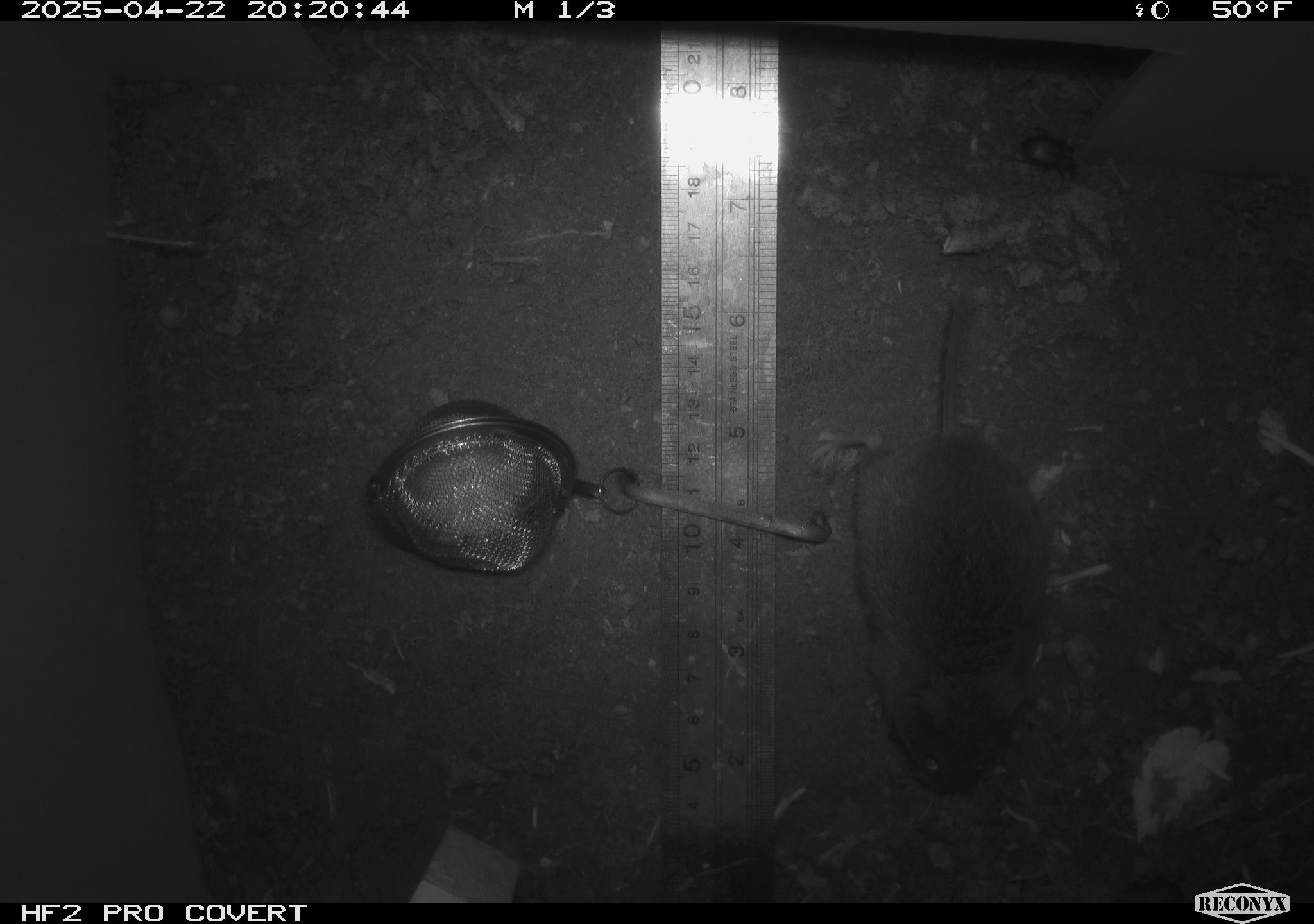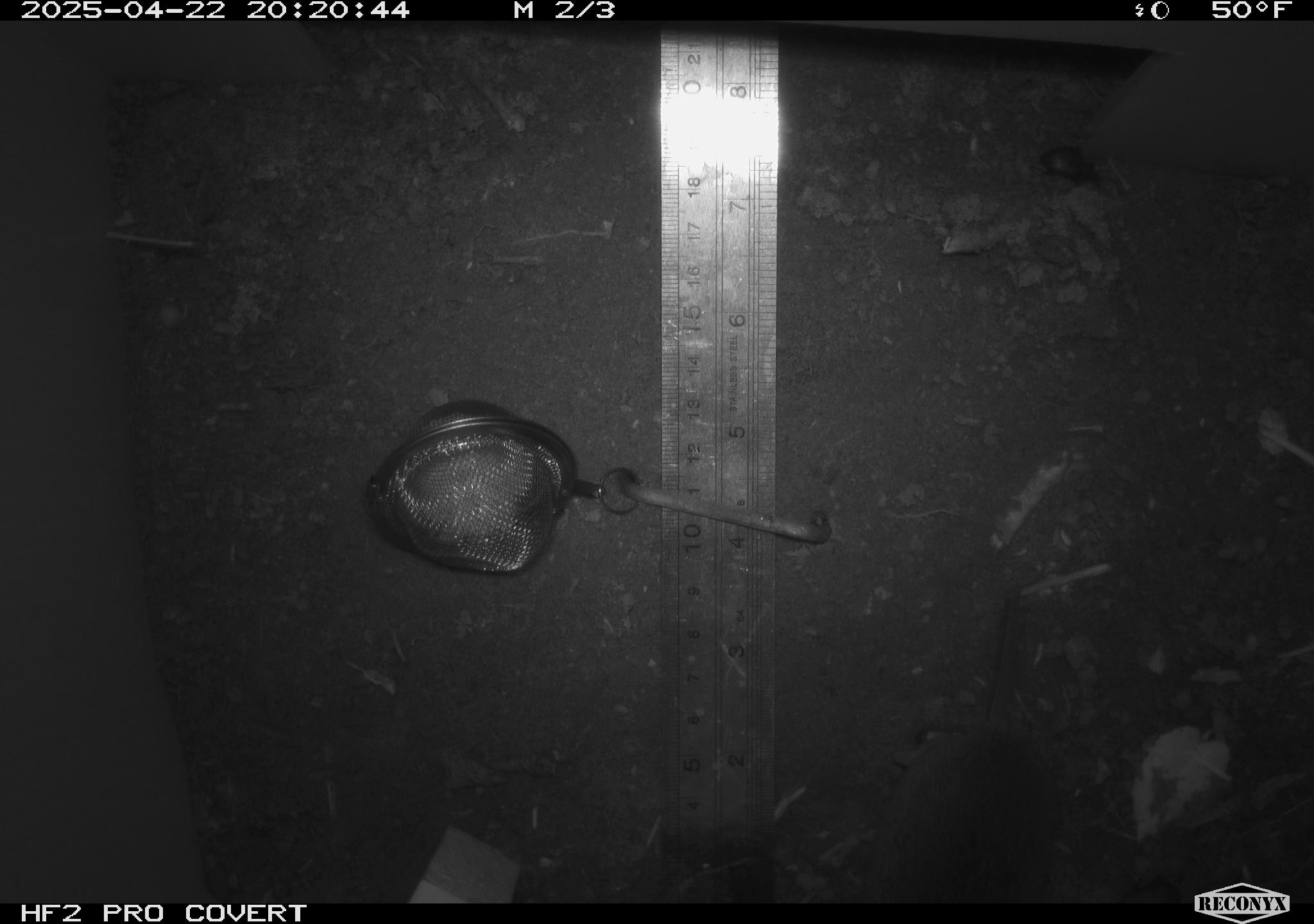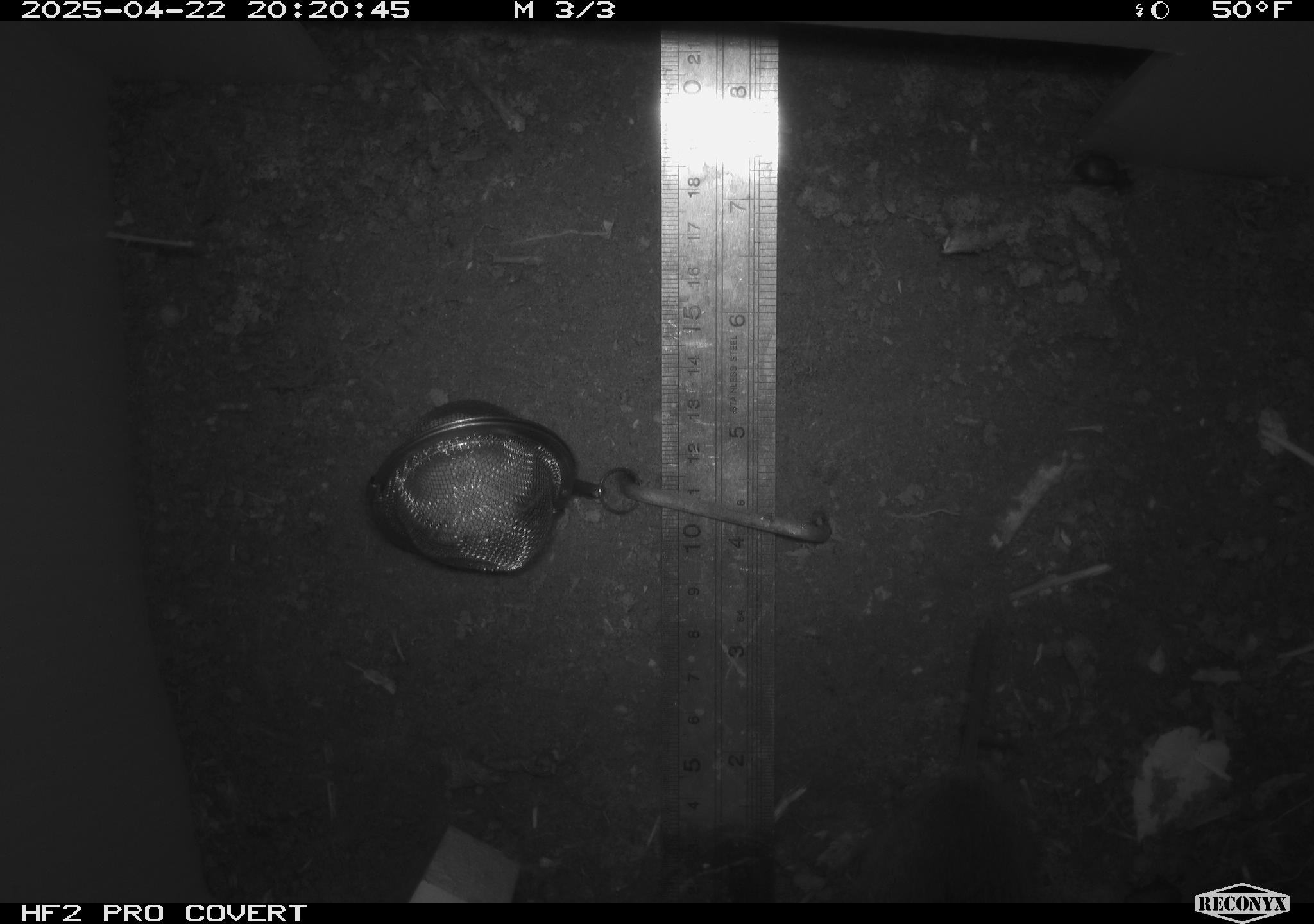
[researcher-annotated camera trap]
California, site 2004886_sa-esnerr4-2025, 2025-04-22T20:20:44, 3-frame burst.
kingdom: Animalia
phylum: Chordata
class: Mammalia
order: Rodentia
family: Cricetidae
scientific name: Arvicolinae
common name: voles, lemmings, and muskrats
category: arvicolinae subfamily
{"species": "arvicolinae subfamily (voles, lemmings, and muskrats) (Arvicolinae)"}